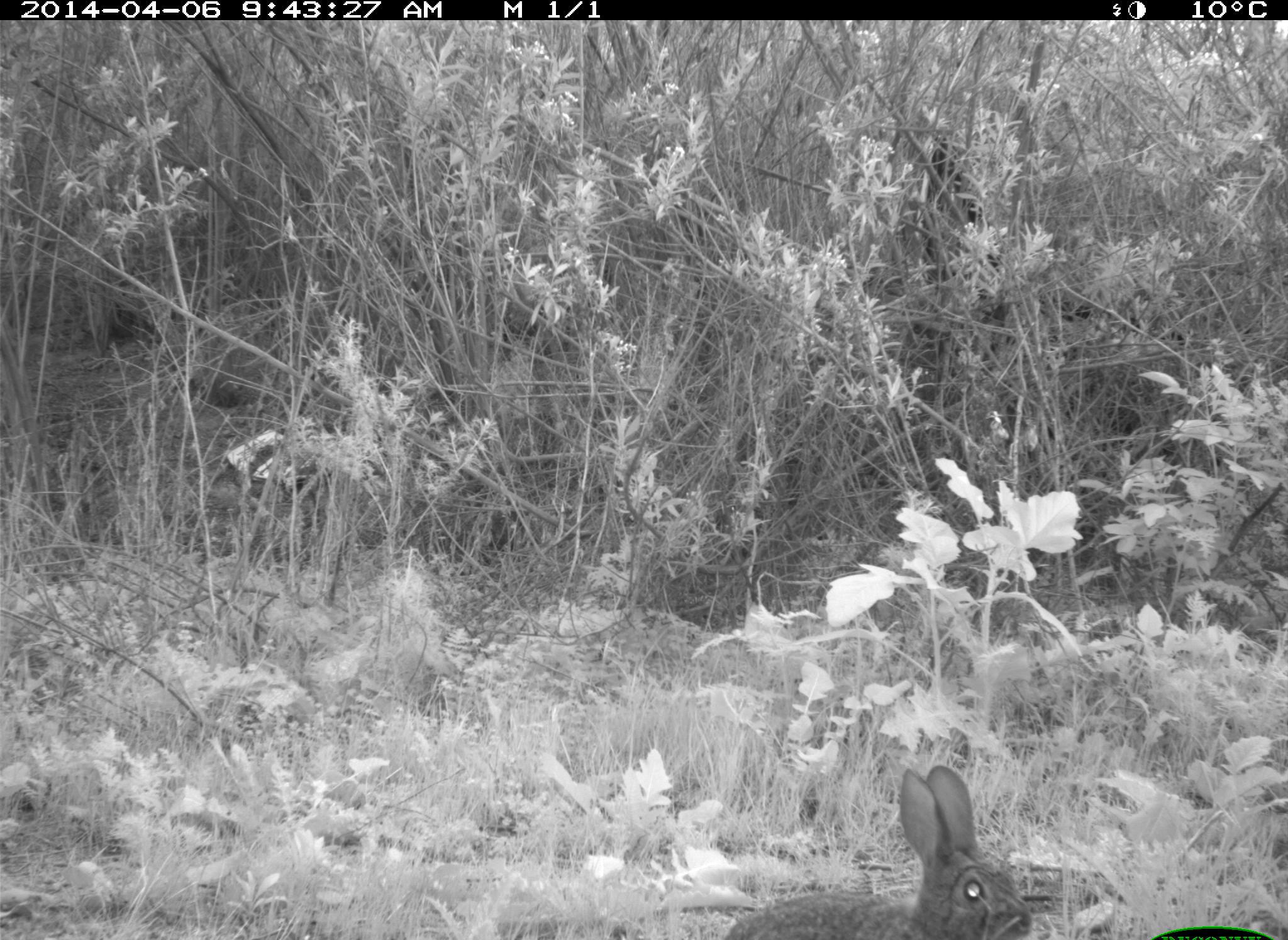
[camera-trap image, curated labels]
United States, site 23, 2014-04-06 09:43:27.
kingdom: Animalia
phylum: Chordata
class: Mammalia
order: Lagomorpha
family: Leporidae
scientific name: Leporidae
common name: rabbits and hares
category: rabbit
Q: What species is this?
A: Rabbit (rabbits and hares) (Leporidae).